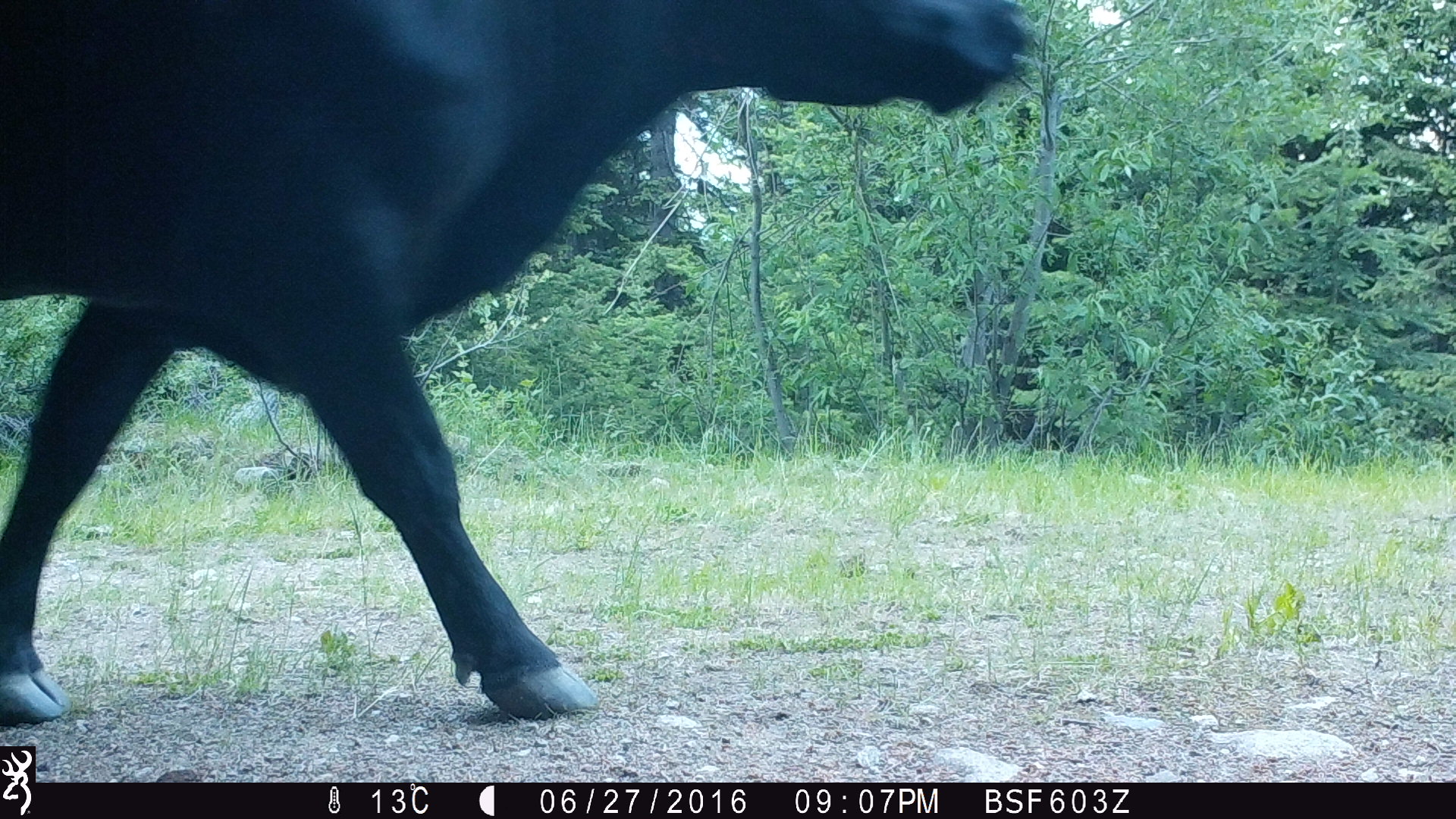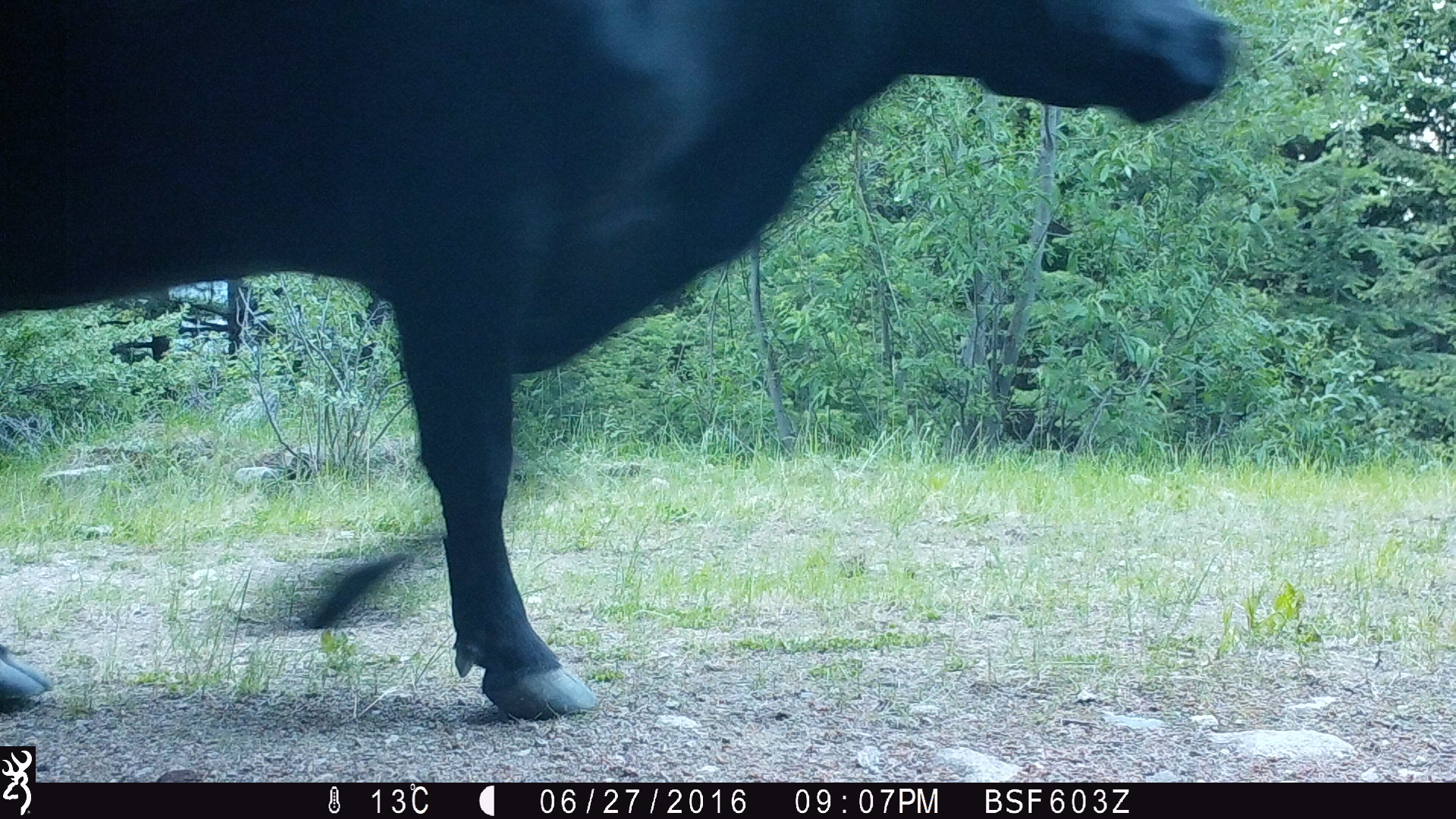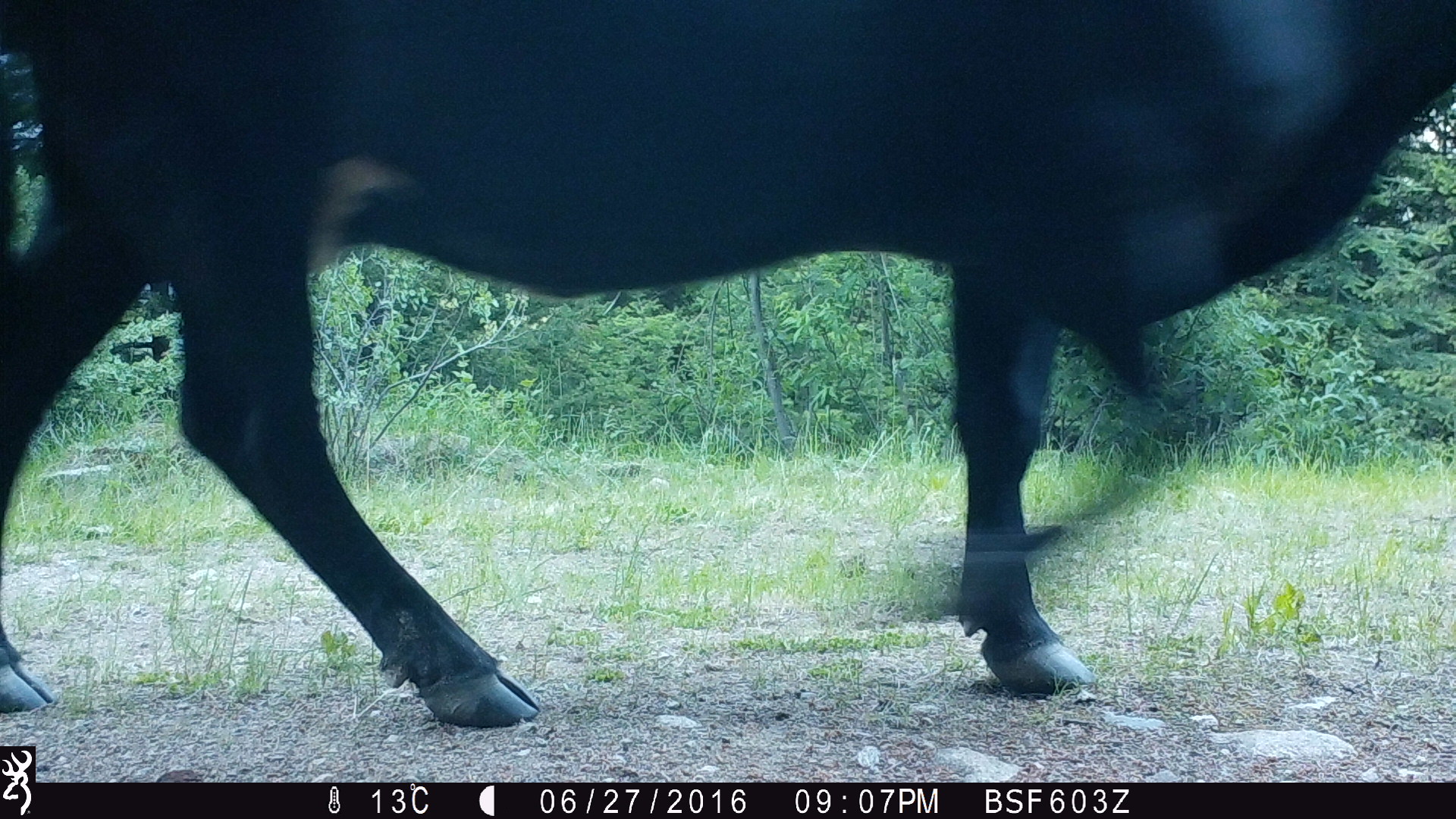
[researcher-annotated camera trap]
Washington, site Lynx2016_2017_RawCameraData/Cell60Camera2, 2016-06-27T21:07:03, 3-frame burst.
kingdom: Animalia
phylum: Chordata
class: Mammalia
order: Artiodactyla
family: Bovidae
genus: Bos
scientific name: Bos taurus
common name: domestic cattle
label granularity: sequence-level